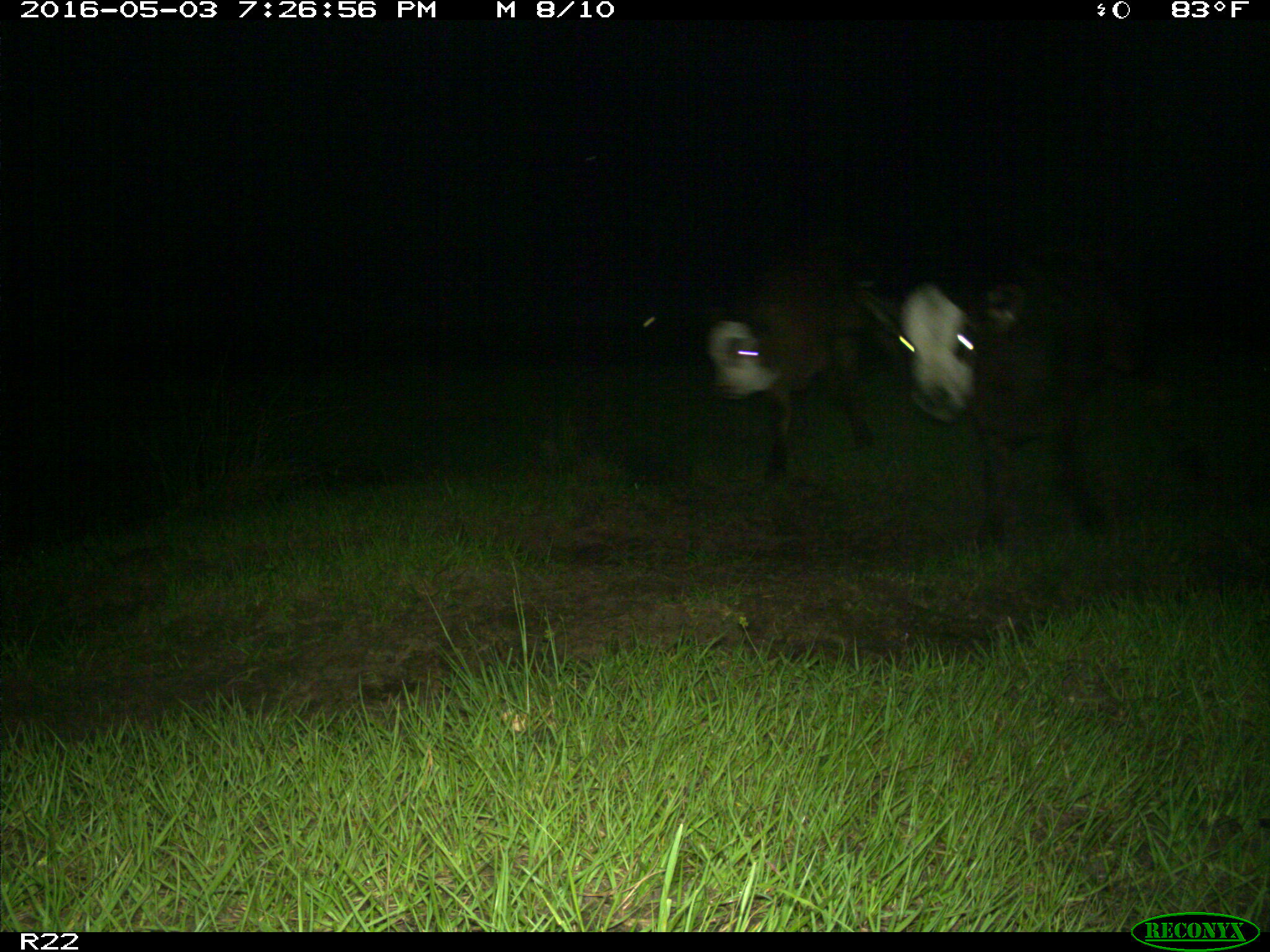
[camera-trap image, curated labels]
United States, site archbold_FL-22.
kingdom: Animalia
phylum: Chordata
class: Mammalia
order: Artiodactyla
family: Bovidae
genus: Bos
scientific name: Bos taurus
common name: domestic cow